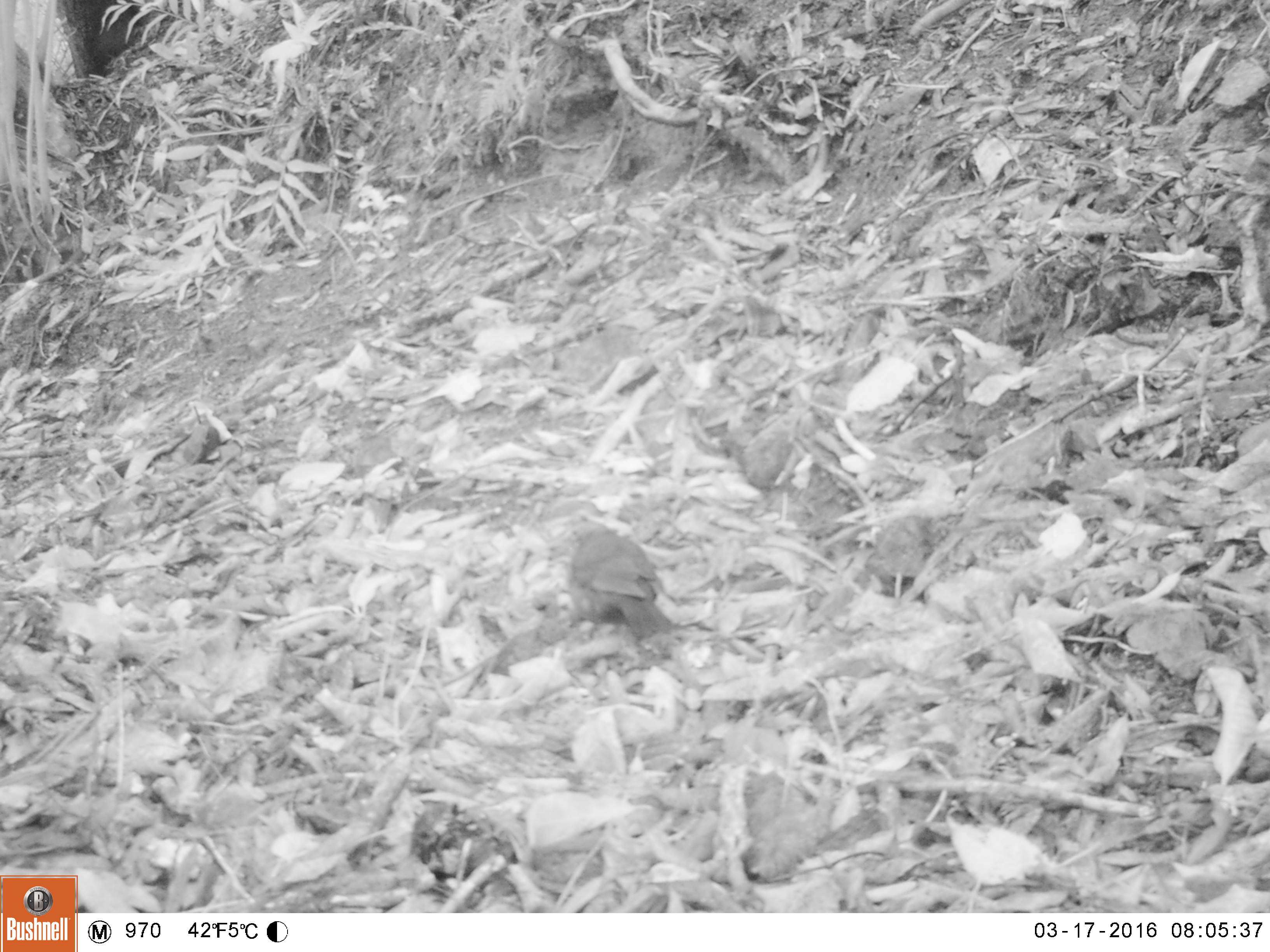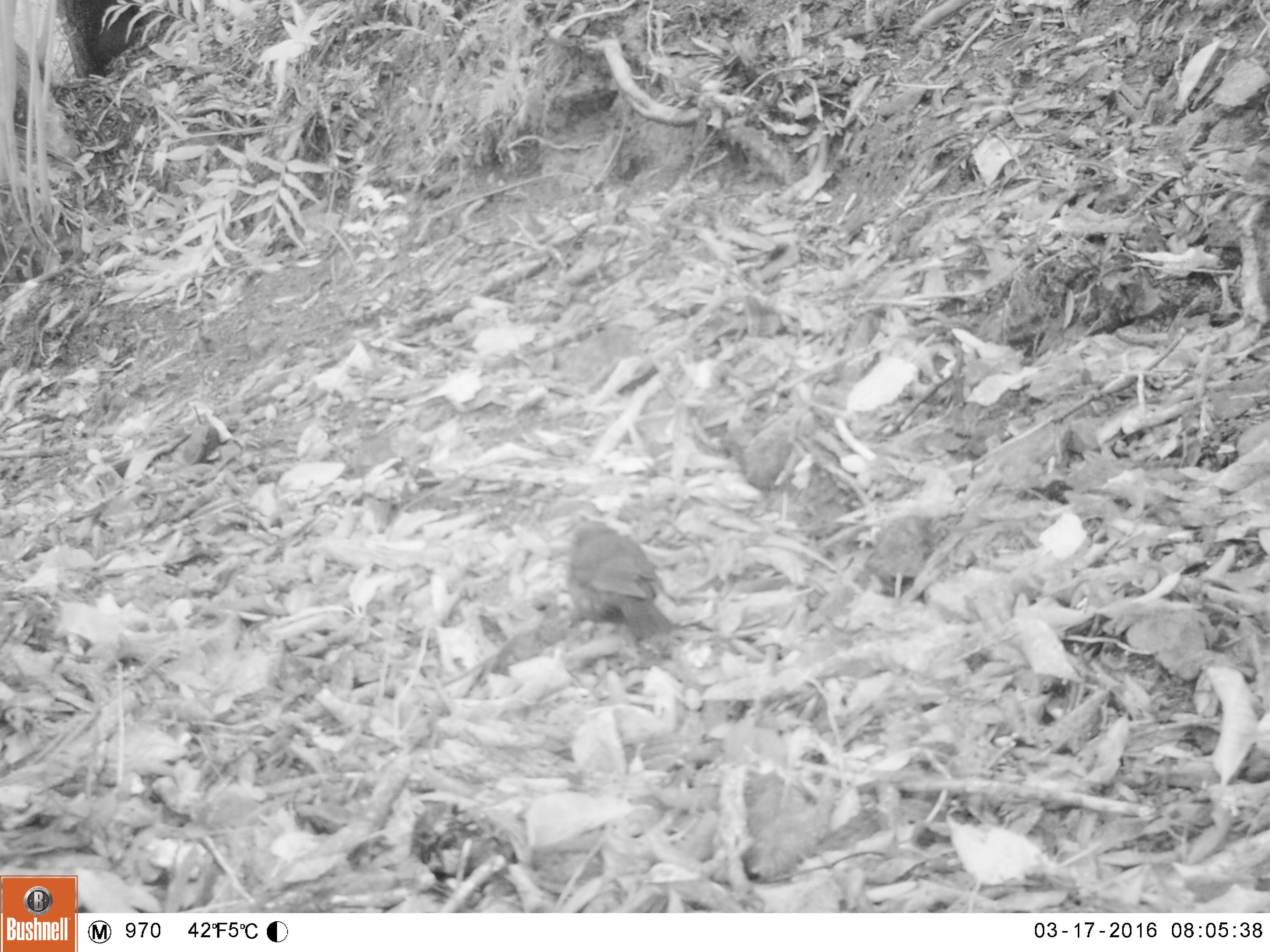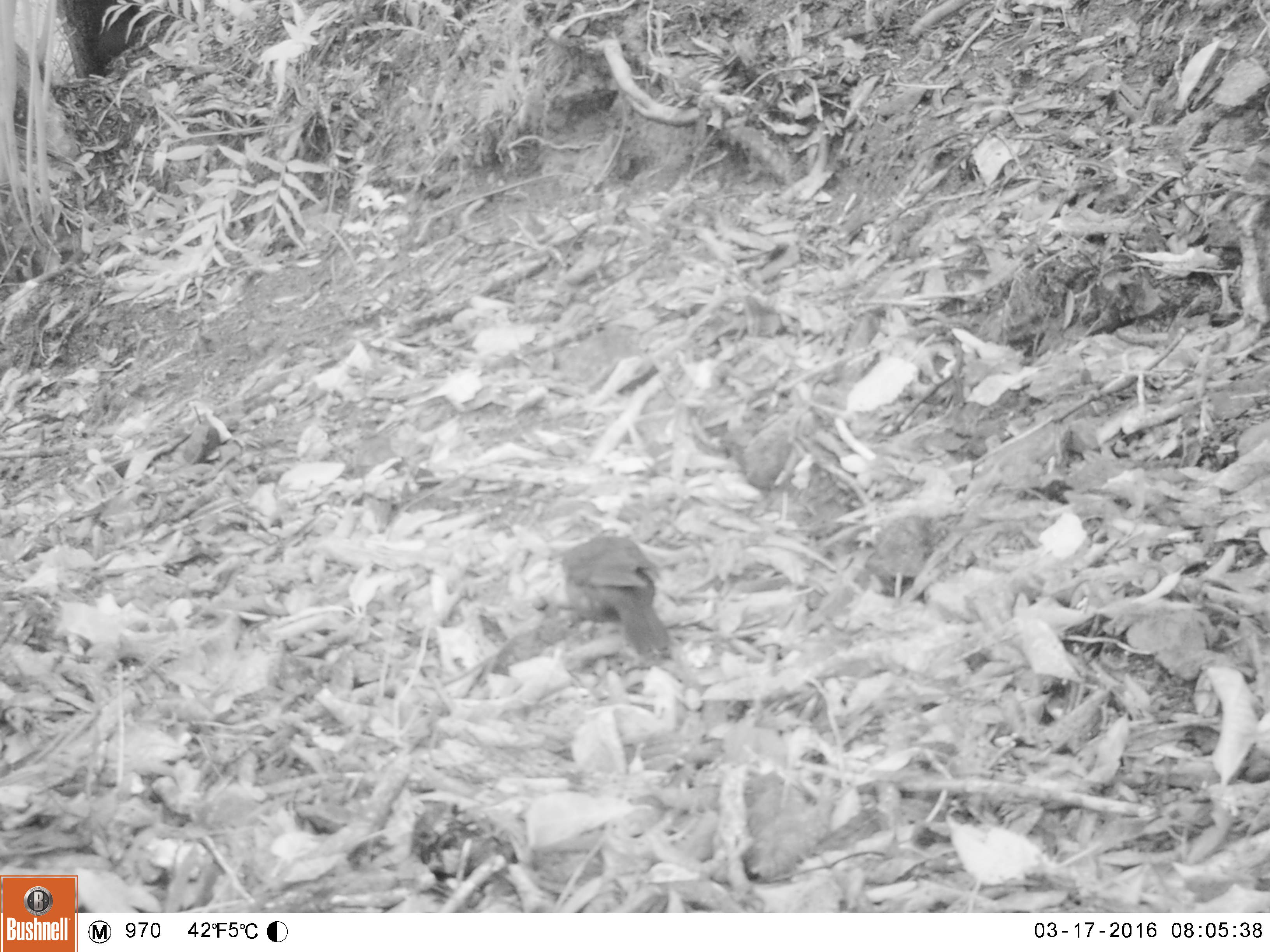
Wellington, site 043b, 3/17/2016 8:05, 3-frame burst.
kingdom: Animalia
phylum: Chordata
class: Aves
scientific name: Aves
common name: bird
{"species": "bird (Aves)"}